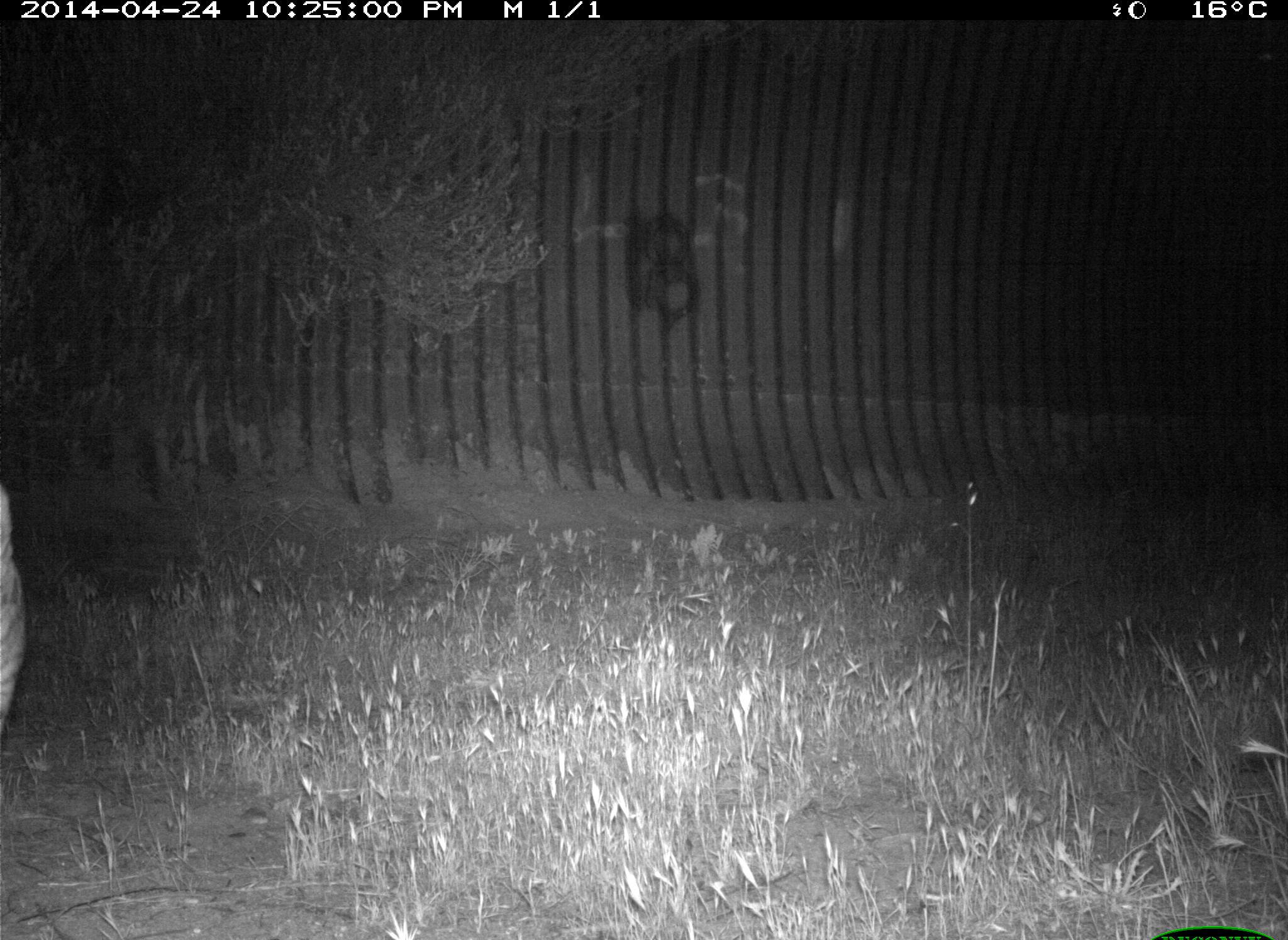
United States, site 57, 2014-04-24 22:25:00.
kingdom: Animalia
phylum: Chordata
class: Mammalia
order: Carnivora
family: Felidae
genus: Lynx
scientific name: Lynx rufus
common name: bobcat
Bobcat (Lynx rufus).